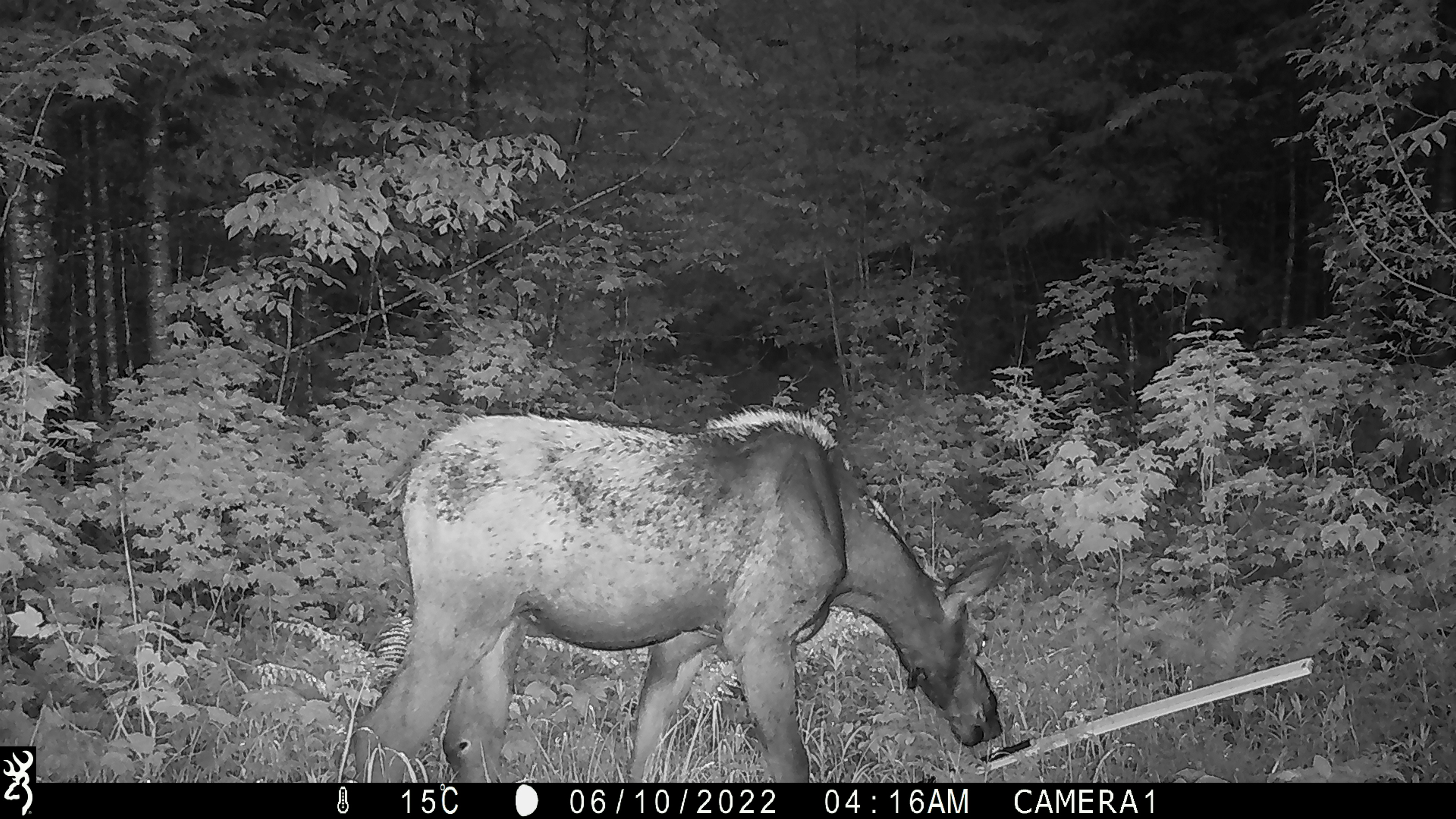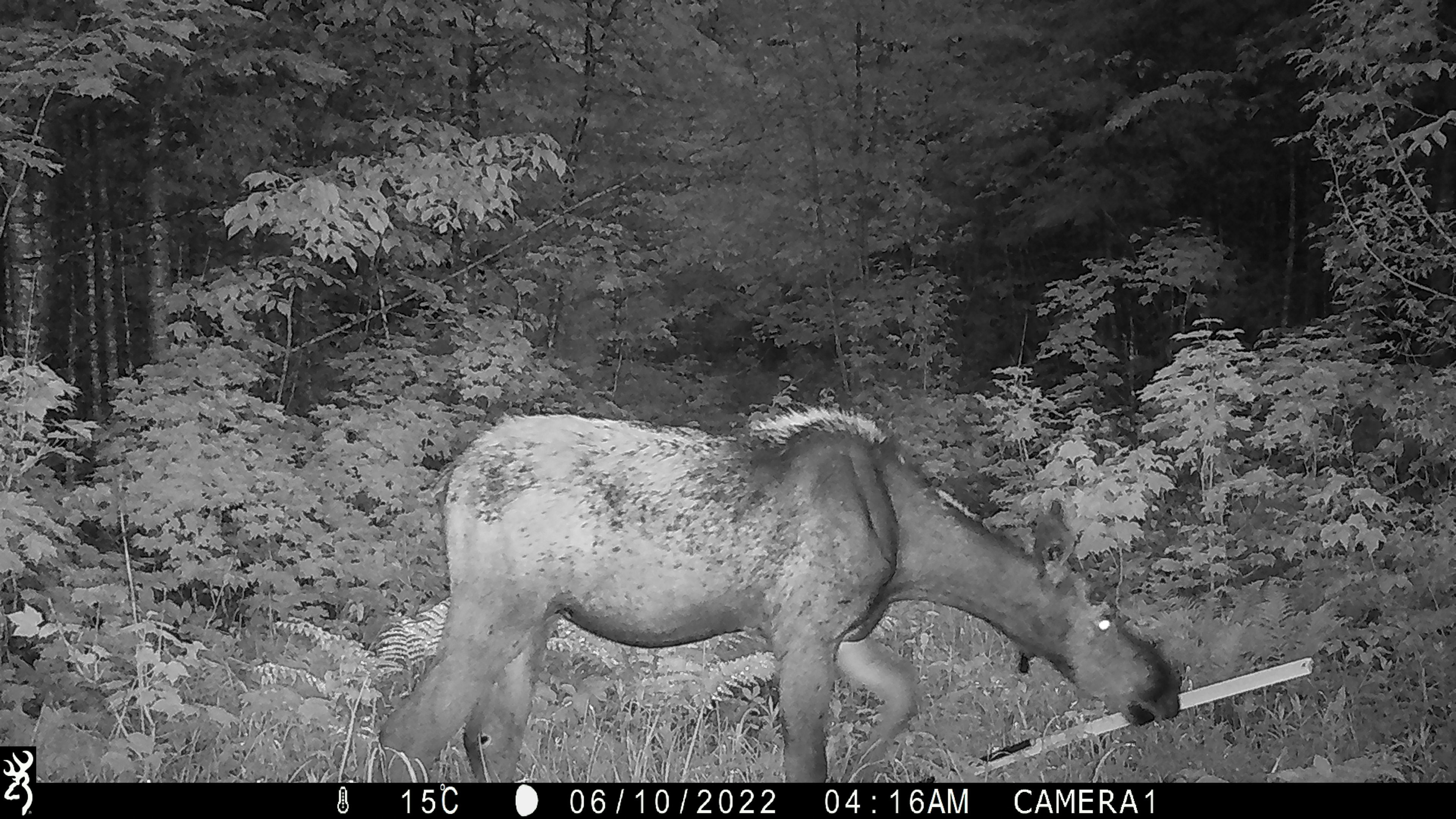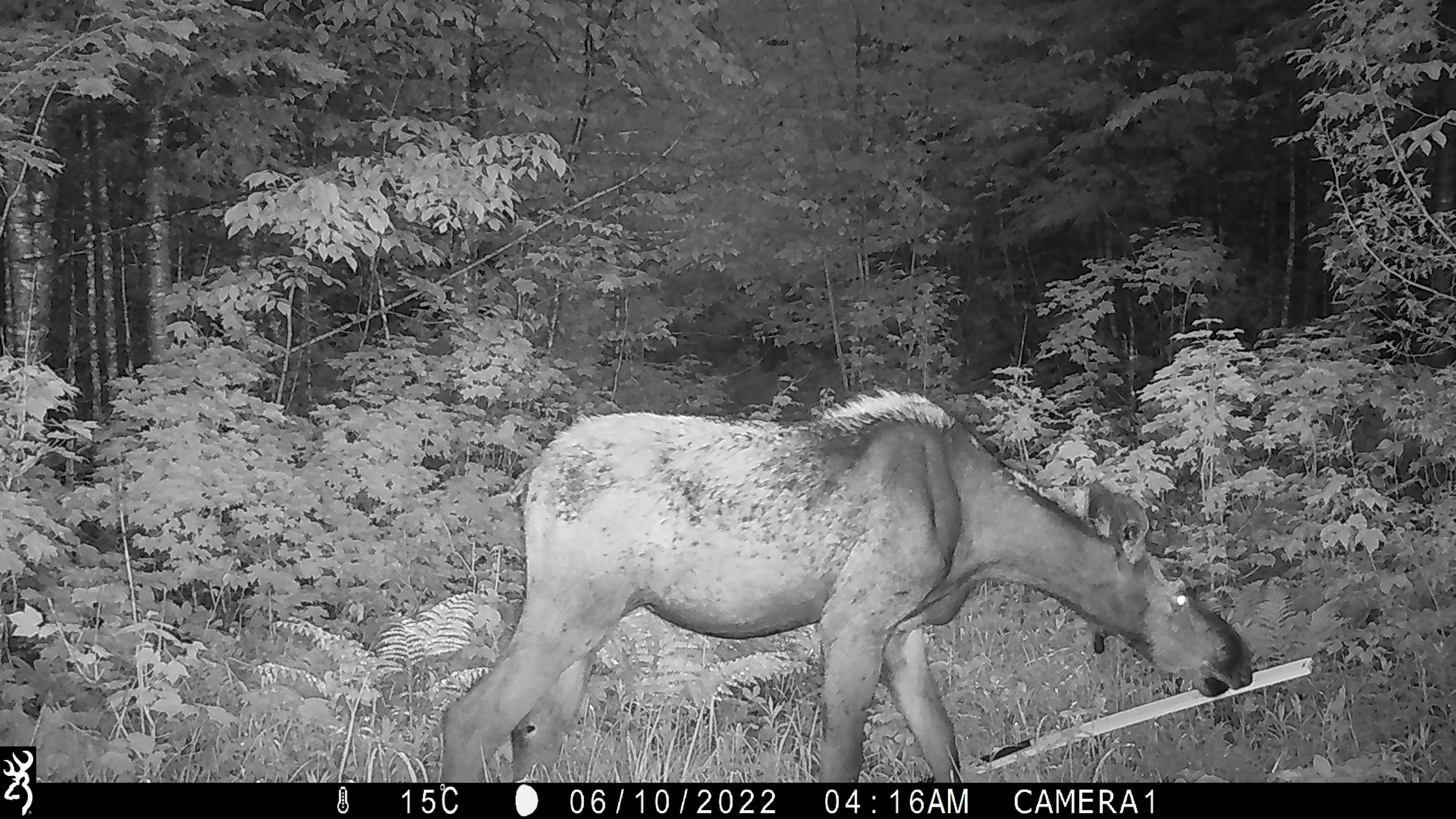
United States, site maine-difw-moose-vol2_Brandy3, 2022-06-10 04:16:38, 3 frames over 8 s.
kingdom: Animalia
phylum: Chordata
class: Mammalia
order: Artiodactyla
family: Cervidae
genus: Alces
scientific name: Alces alces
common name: moose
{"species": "moose (Alces alces)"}